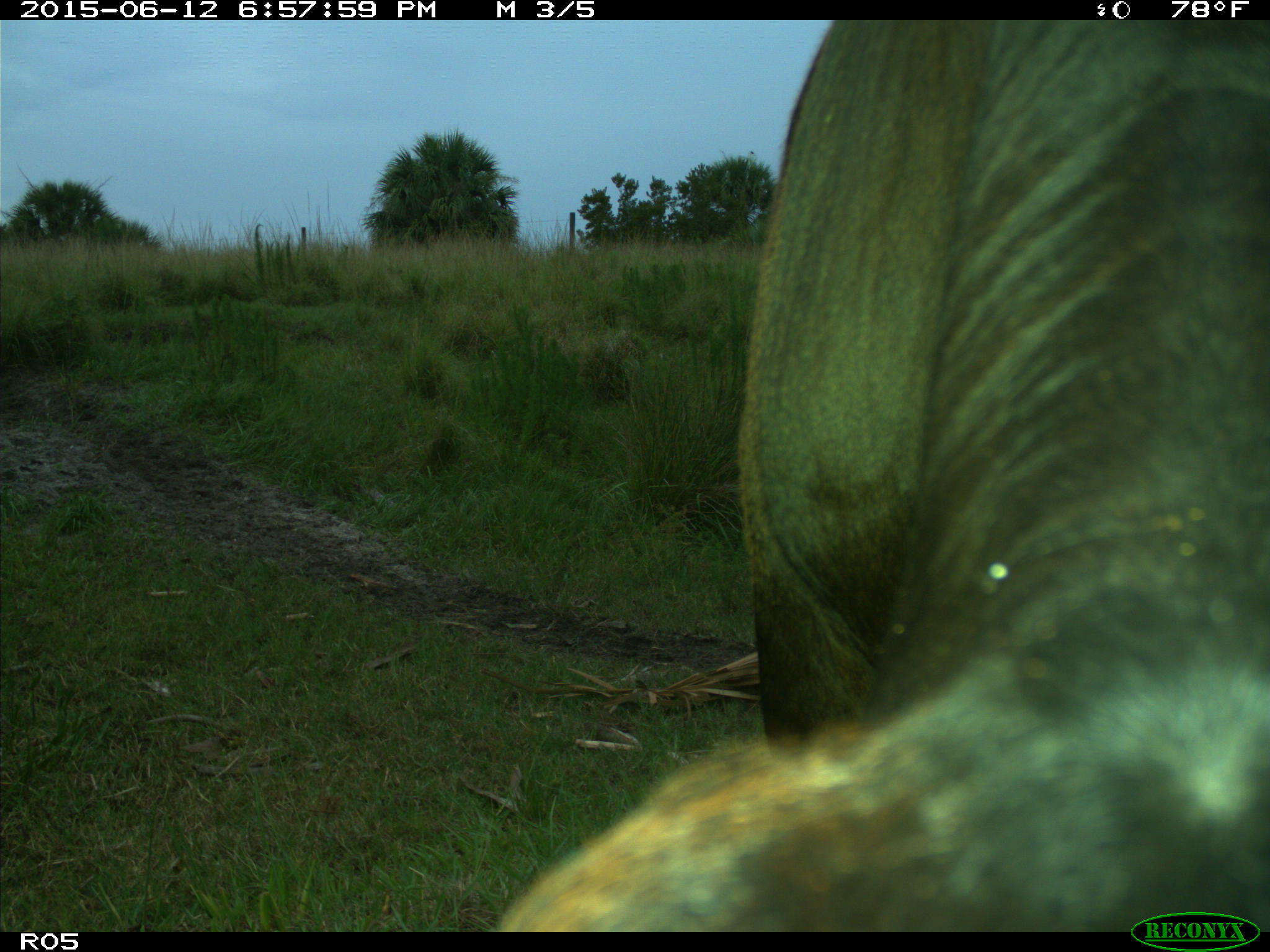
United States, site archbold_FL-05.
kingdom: Animalia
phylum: Chordata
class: Mammalia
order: Artiodactyla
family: Bovidae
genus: Bos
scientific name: Bos taurus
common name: domestic cow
Bos taurus (domestic cow).